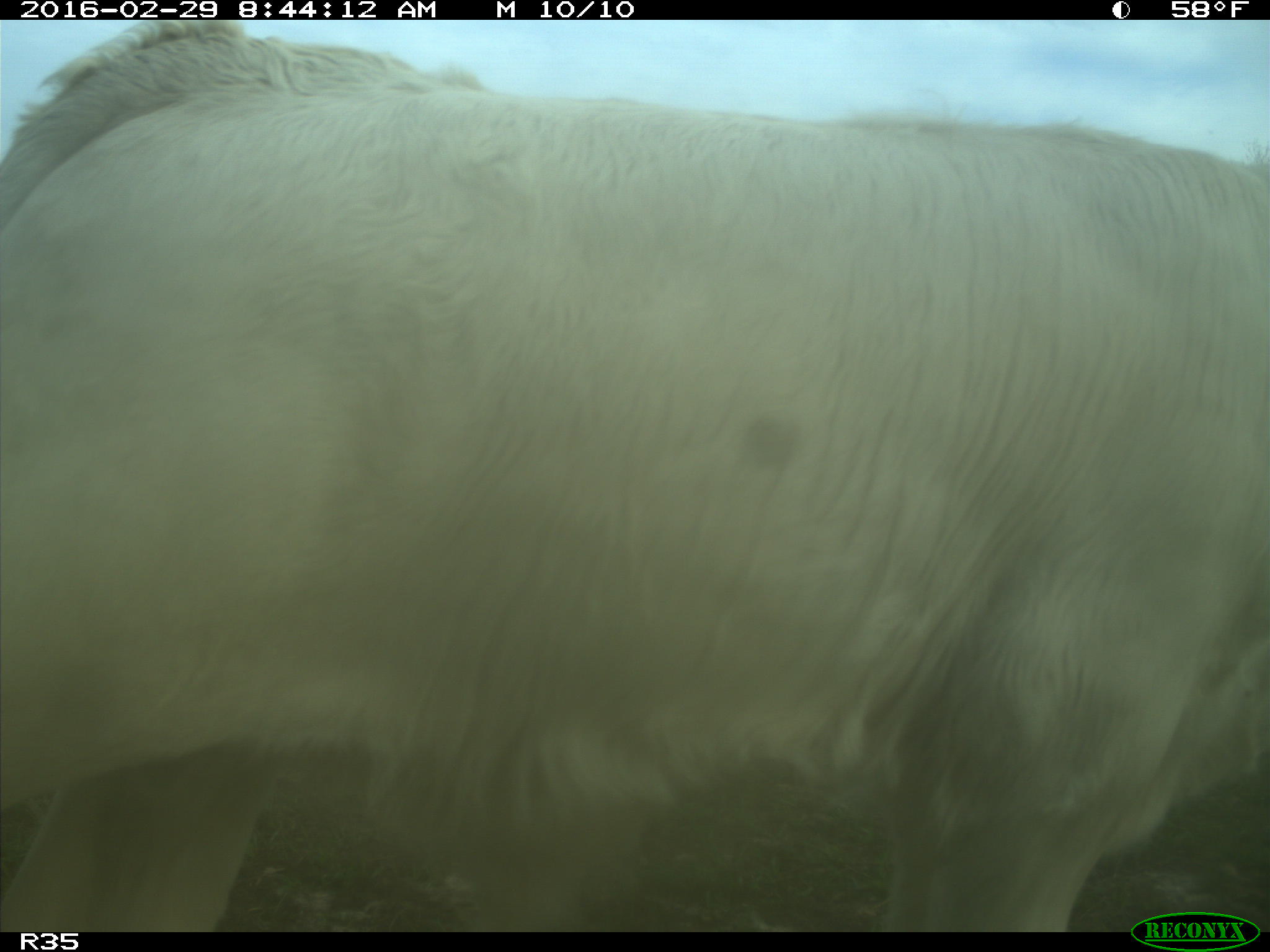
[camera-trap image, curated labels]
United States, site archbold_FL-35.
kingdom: Animalia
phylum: Chordata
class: Mammalia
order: Artiodactyla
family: Bovidae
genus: Bos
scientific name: Bos taurus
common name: domestic cow